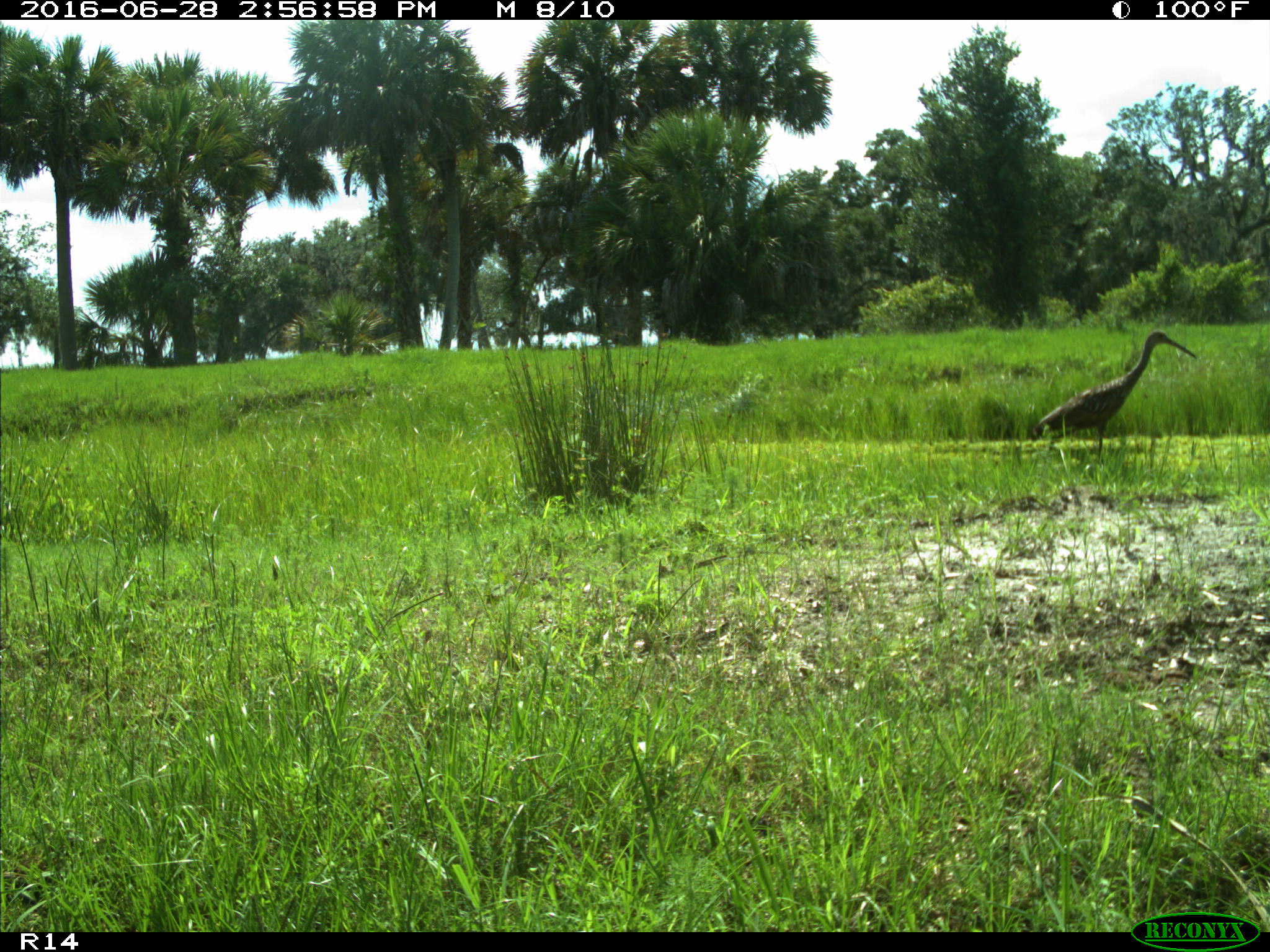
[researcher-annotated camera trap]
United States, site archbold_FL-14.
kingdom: Animalia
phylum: Chordata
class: Aves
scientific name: Aves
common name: birds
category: unidentified bird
Unidentified bird (birds) (Aves).